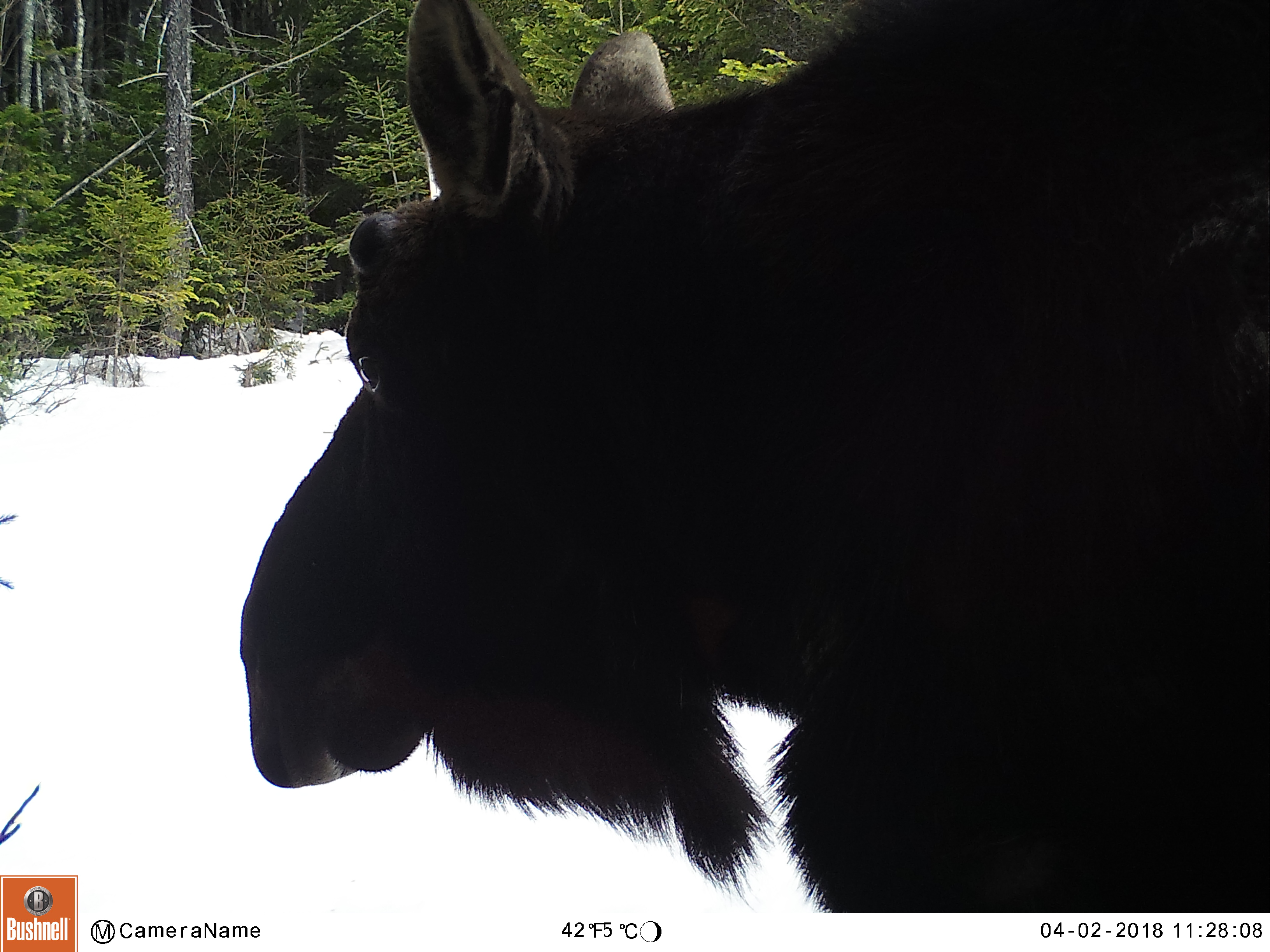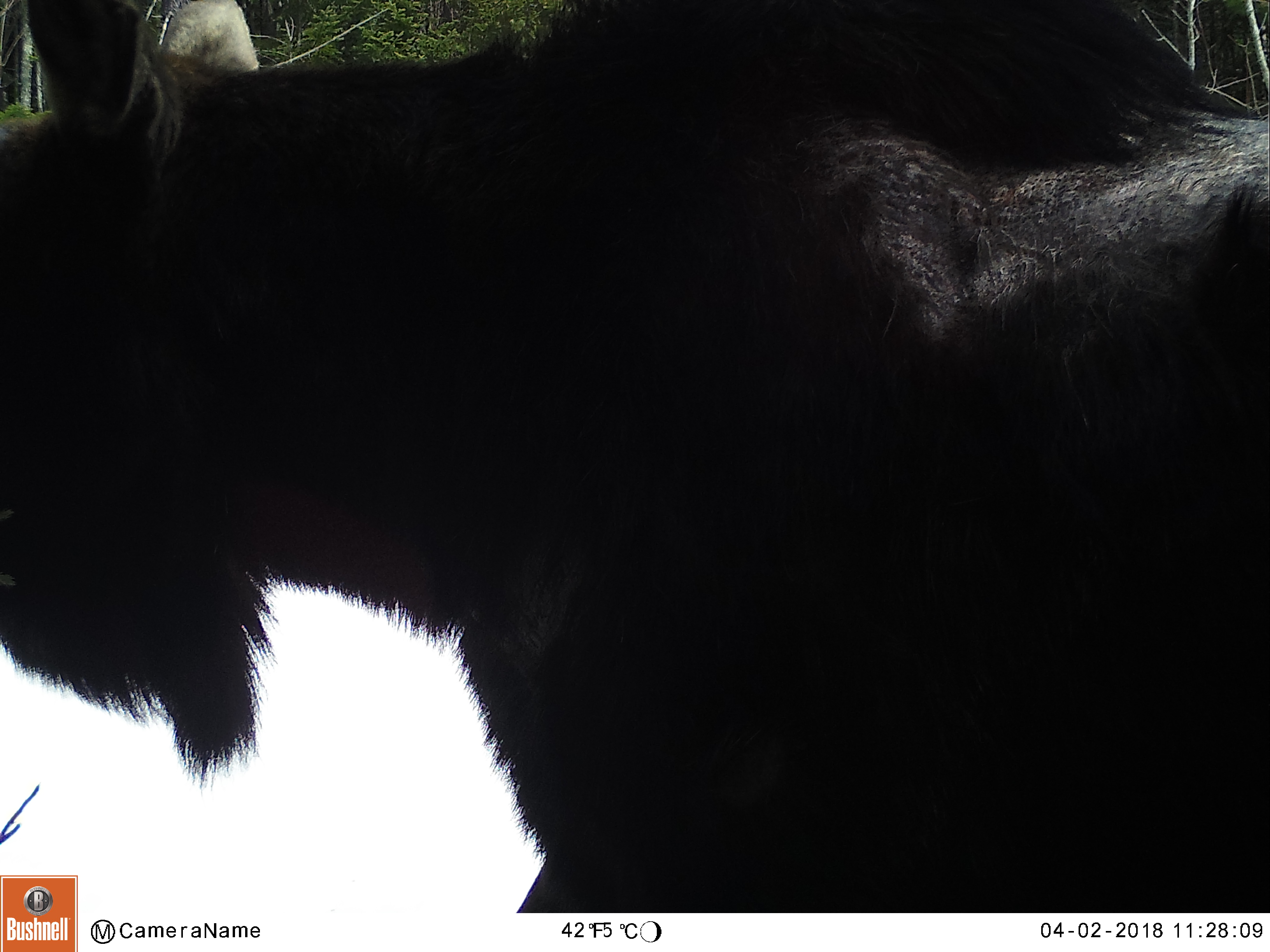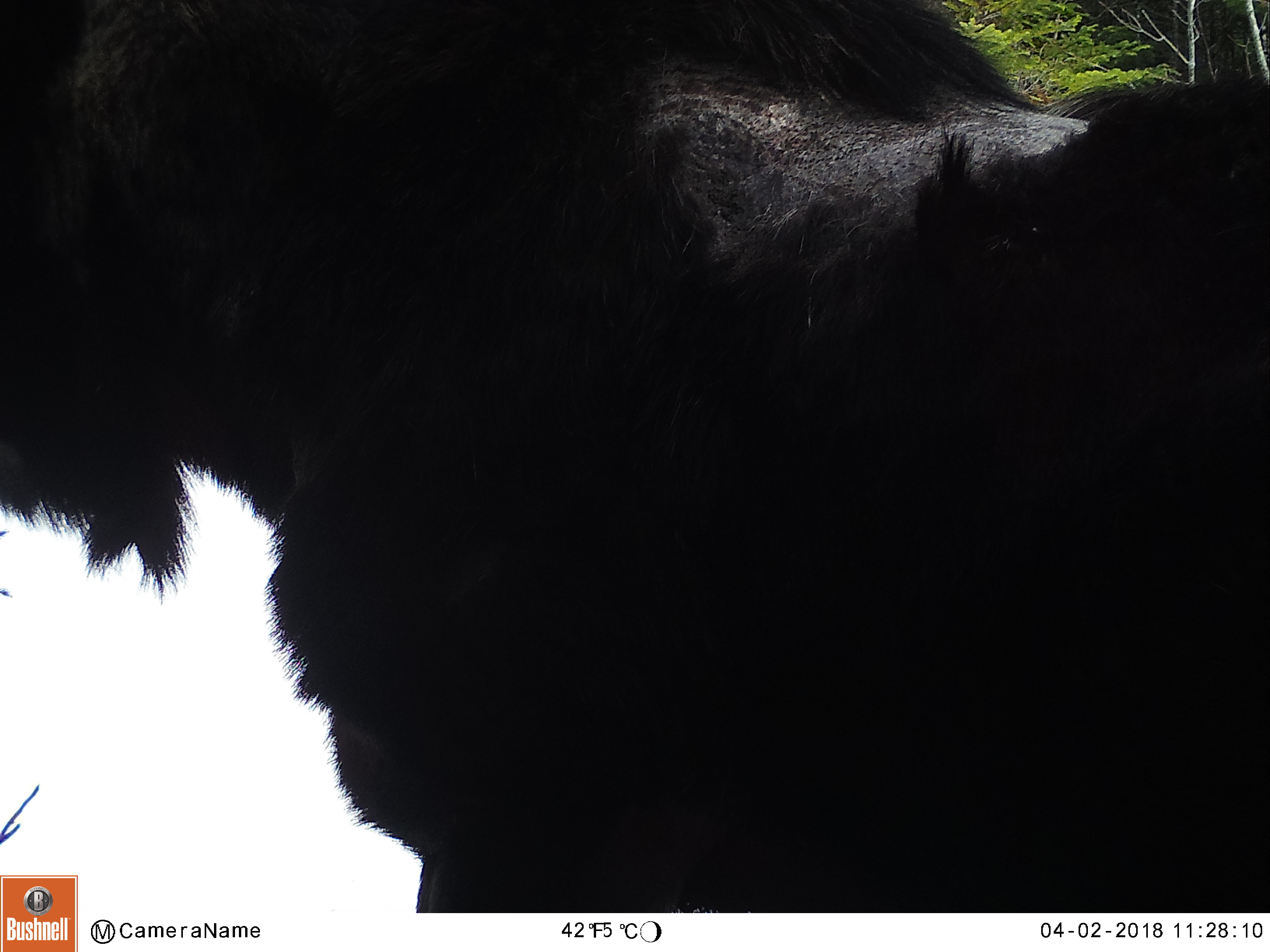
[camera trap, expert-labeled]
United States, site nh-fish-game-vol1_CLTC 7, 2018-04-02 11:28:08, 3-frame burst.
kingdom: Animalia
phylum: Chordata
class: Mammalia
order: Artiodactyla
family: Cervidae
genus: Alces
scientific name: Alces alces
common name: moose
Moose (Alces alces).